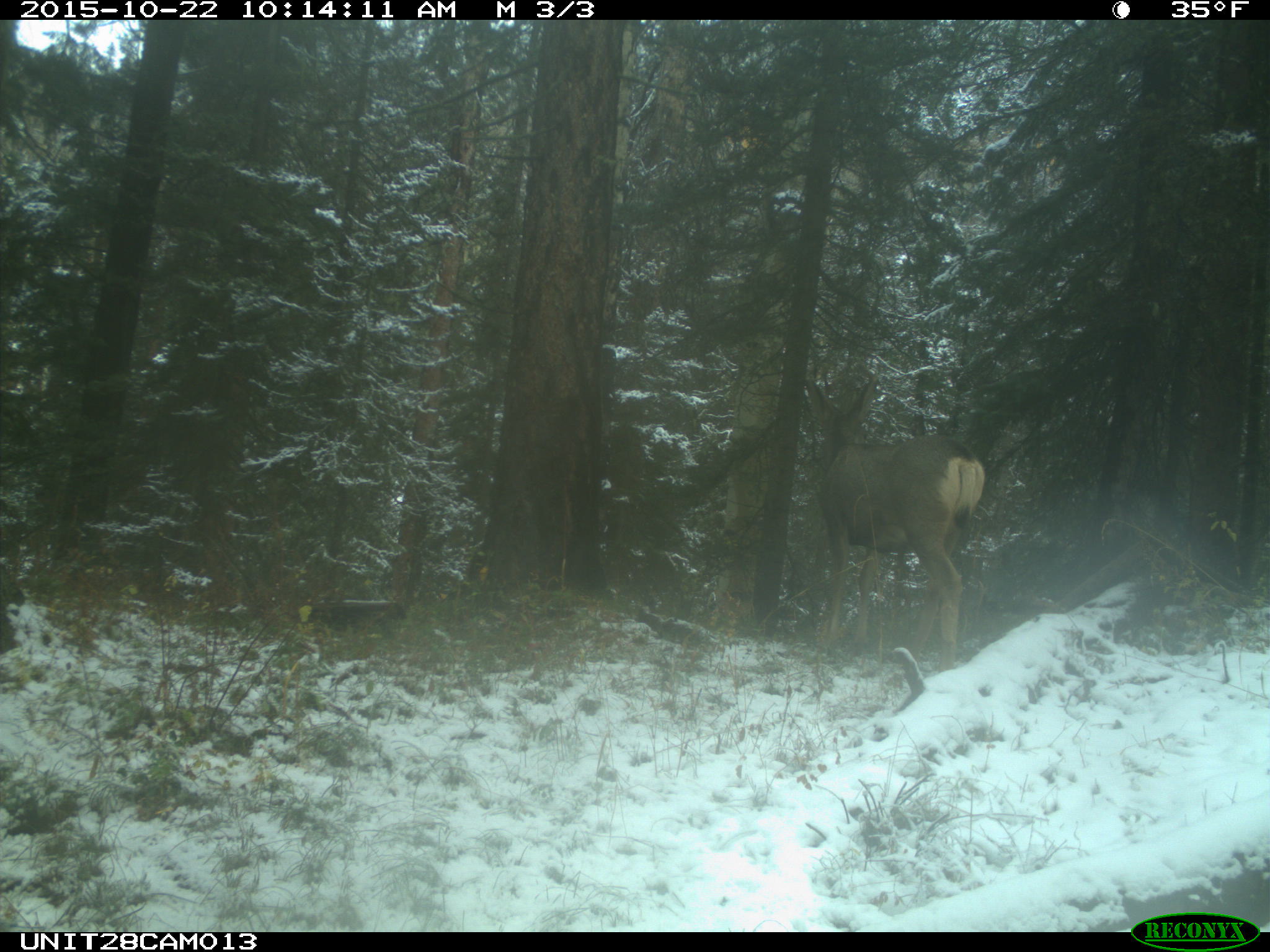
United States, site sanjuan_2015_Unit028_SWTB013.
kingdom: Animalia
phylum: Chordata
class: Mammalia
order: Artiodactyla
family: Cervidae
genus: Odocoileus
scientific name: Odocoileus hemionus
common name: mule deer